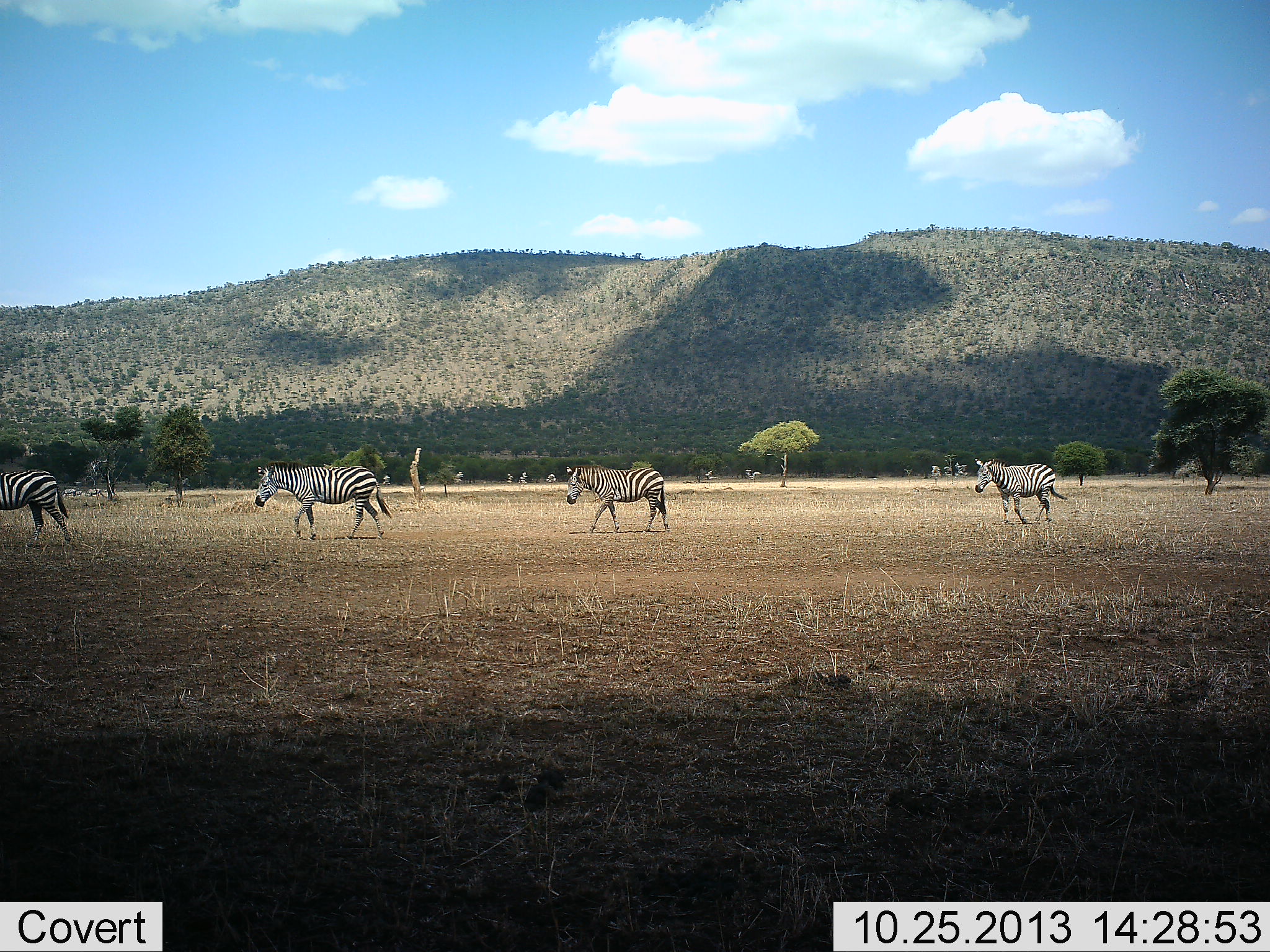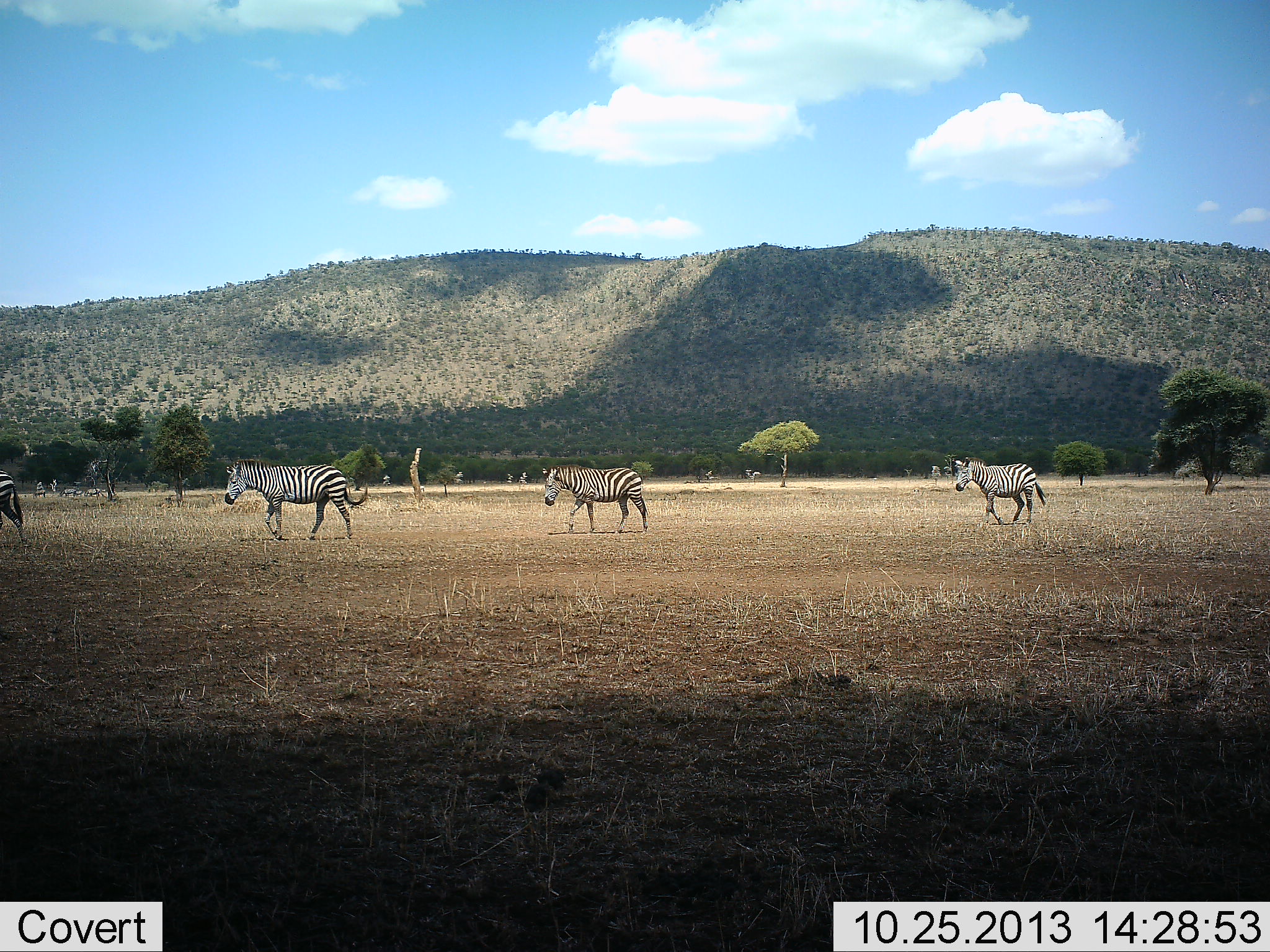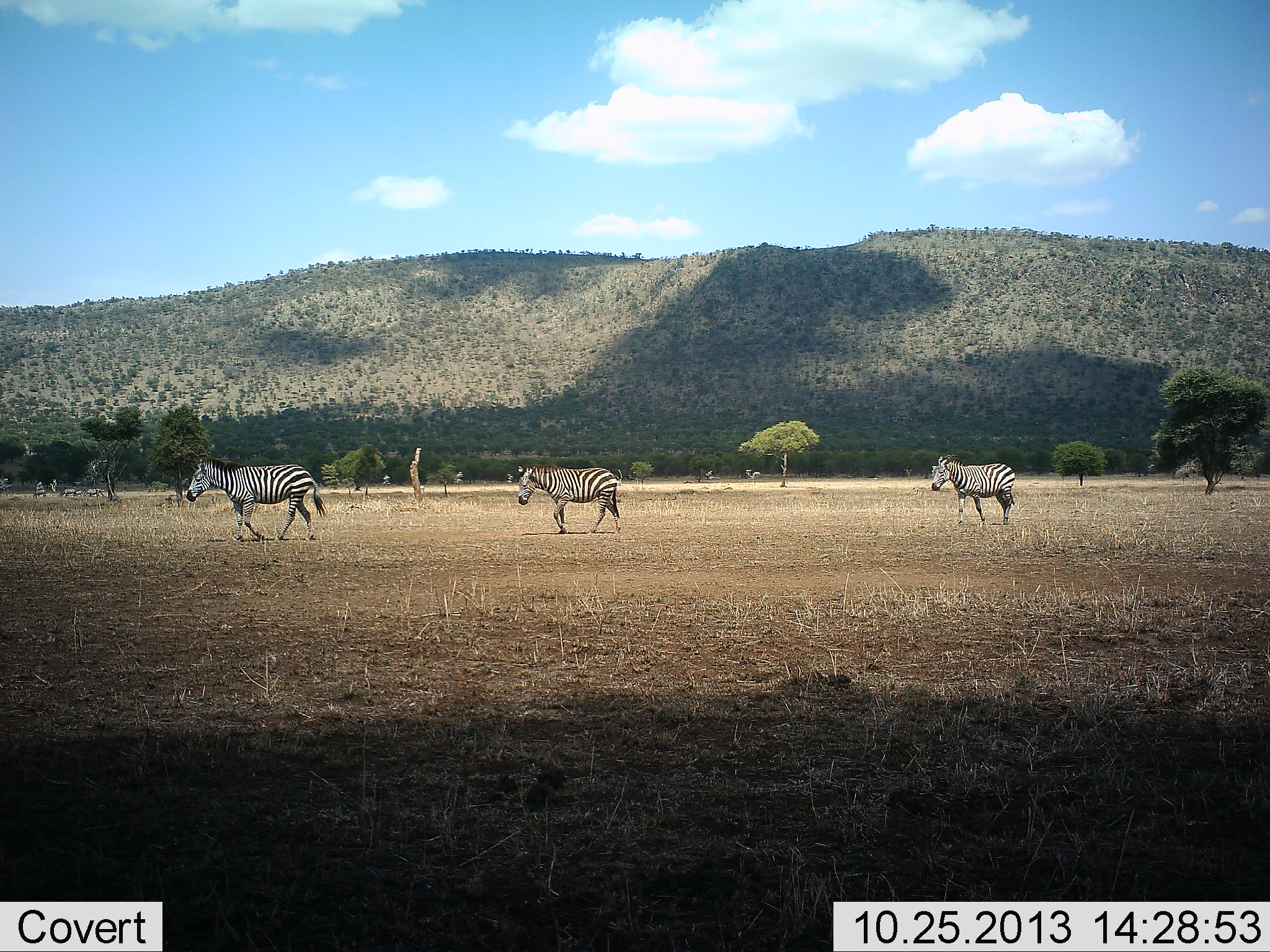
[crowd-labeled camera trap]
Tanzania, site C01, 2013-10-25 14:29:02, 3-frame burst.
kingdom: Animalia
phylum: Chordata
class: Mammalia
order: Perissodactyla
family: Equidae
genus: Equus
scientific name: Equus quagga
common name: plains zebra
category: zebra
Zebra (plains zebra) (Equus quagga), count 4. Behavior (volunteer vote fractions): standing 0%, resting 0%, moving 100%, interacting 0%. Young present (vote fraction): 0%. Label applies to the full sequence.